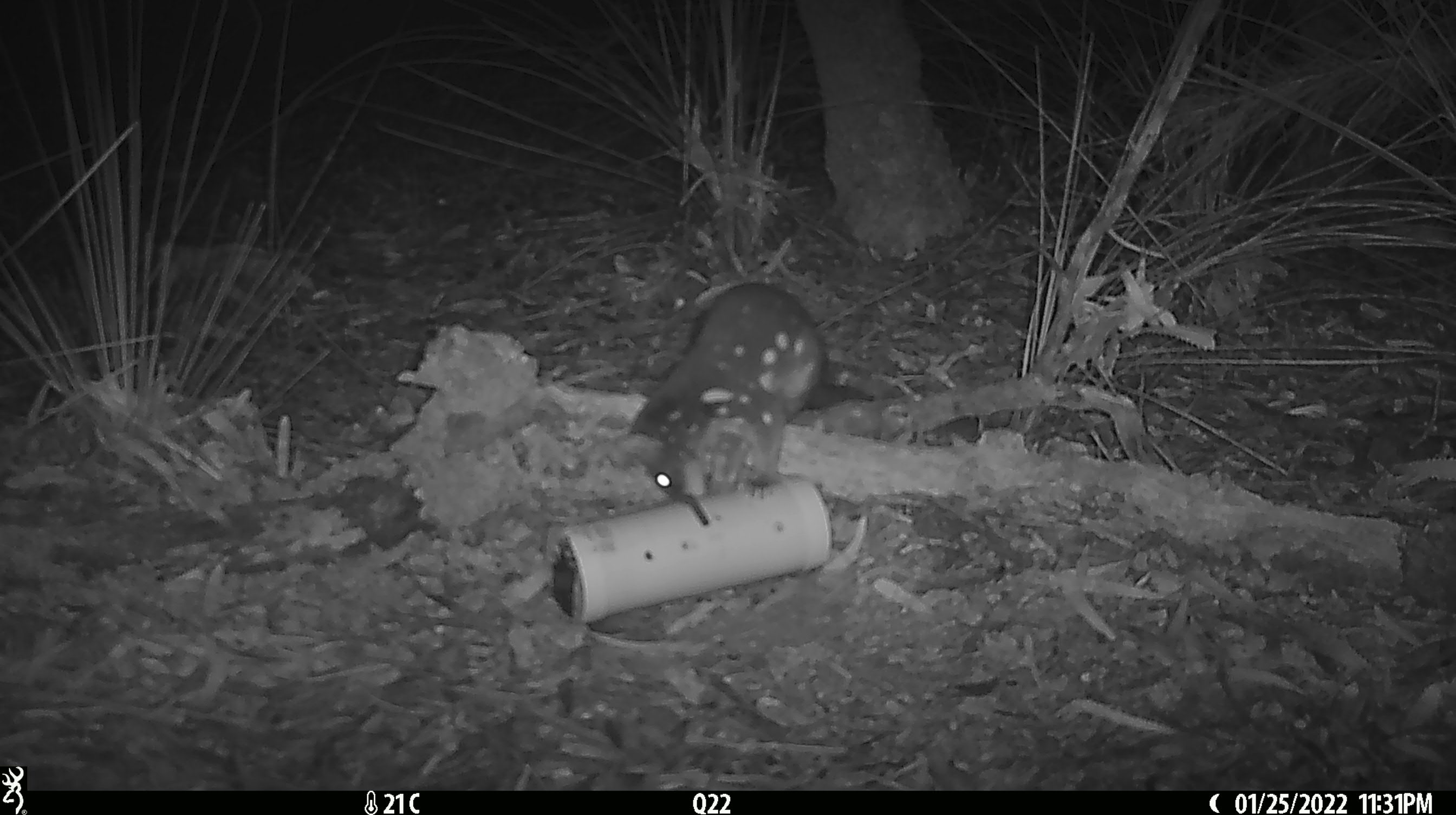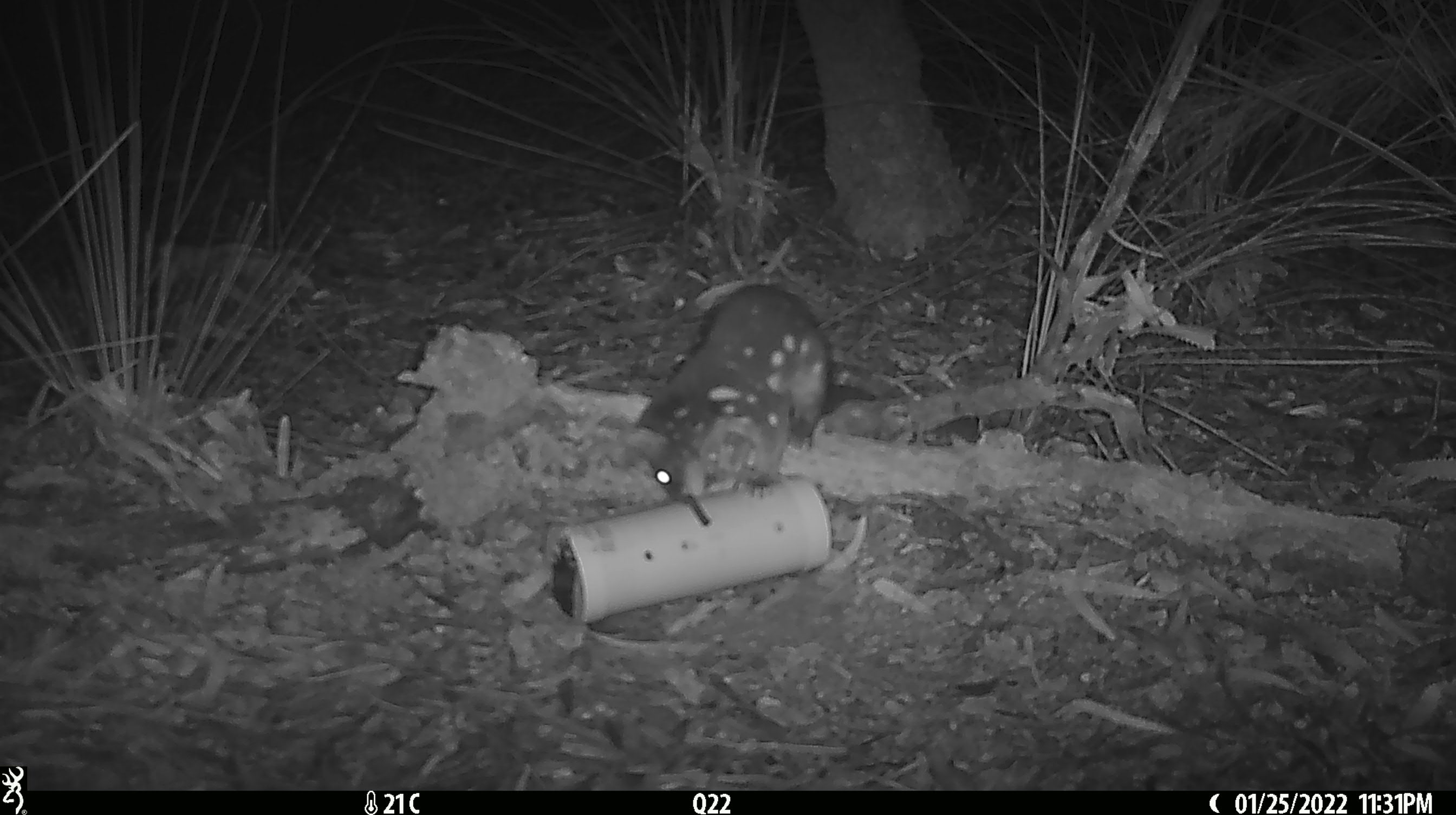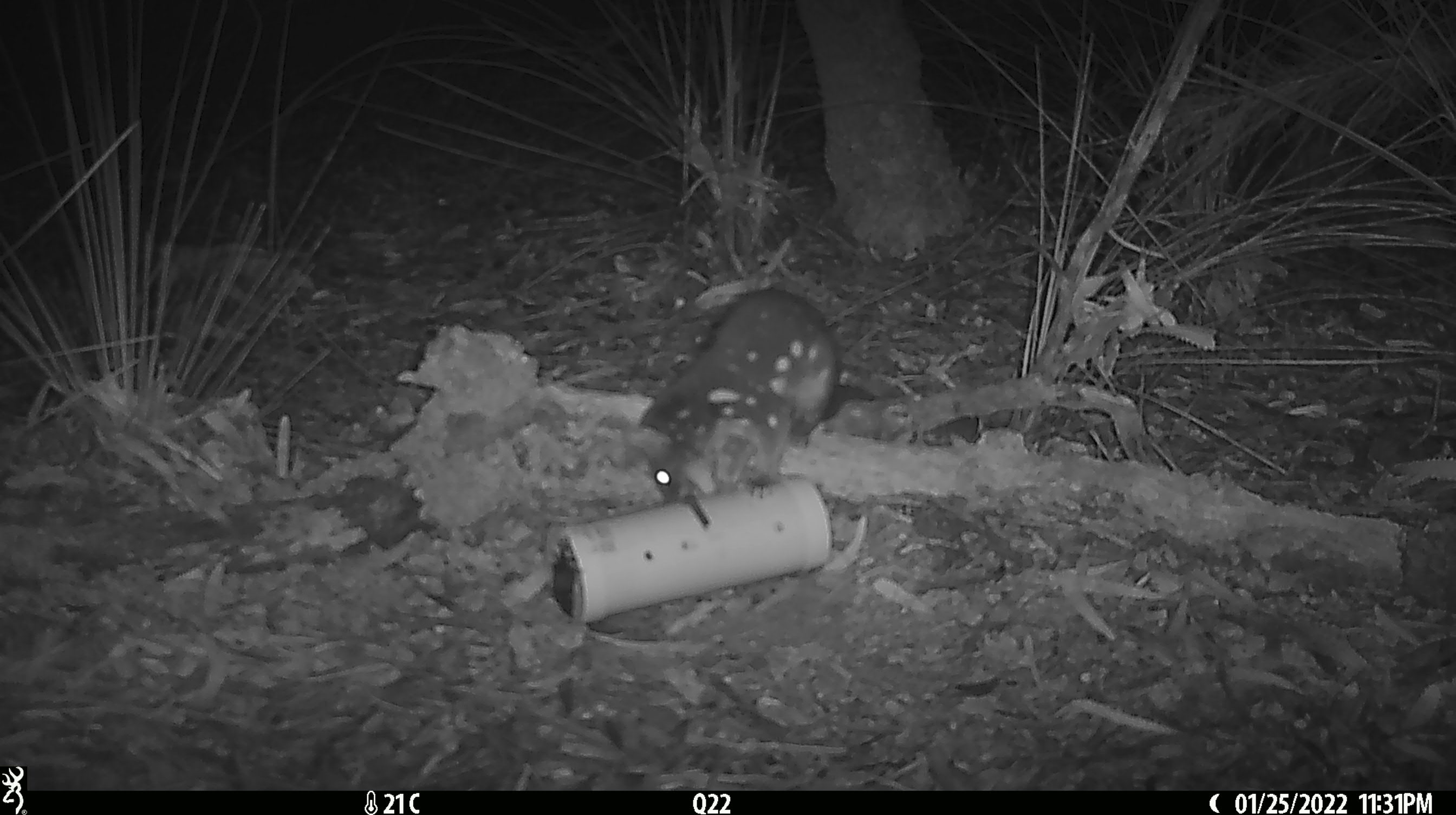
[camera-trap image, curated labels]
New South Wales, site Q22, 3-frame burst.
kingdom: Animalia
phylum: Chordata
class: Mammalia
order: Dasyuromorphia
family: Dasyuridae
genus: Dasyurus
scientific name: Dasyurus maculatus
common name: spotted-tailed quoll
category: quoll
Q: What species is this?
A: Quoll (spotted-tailed quoll) (Dasyurus maculatus).